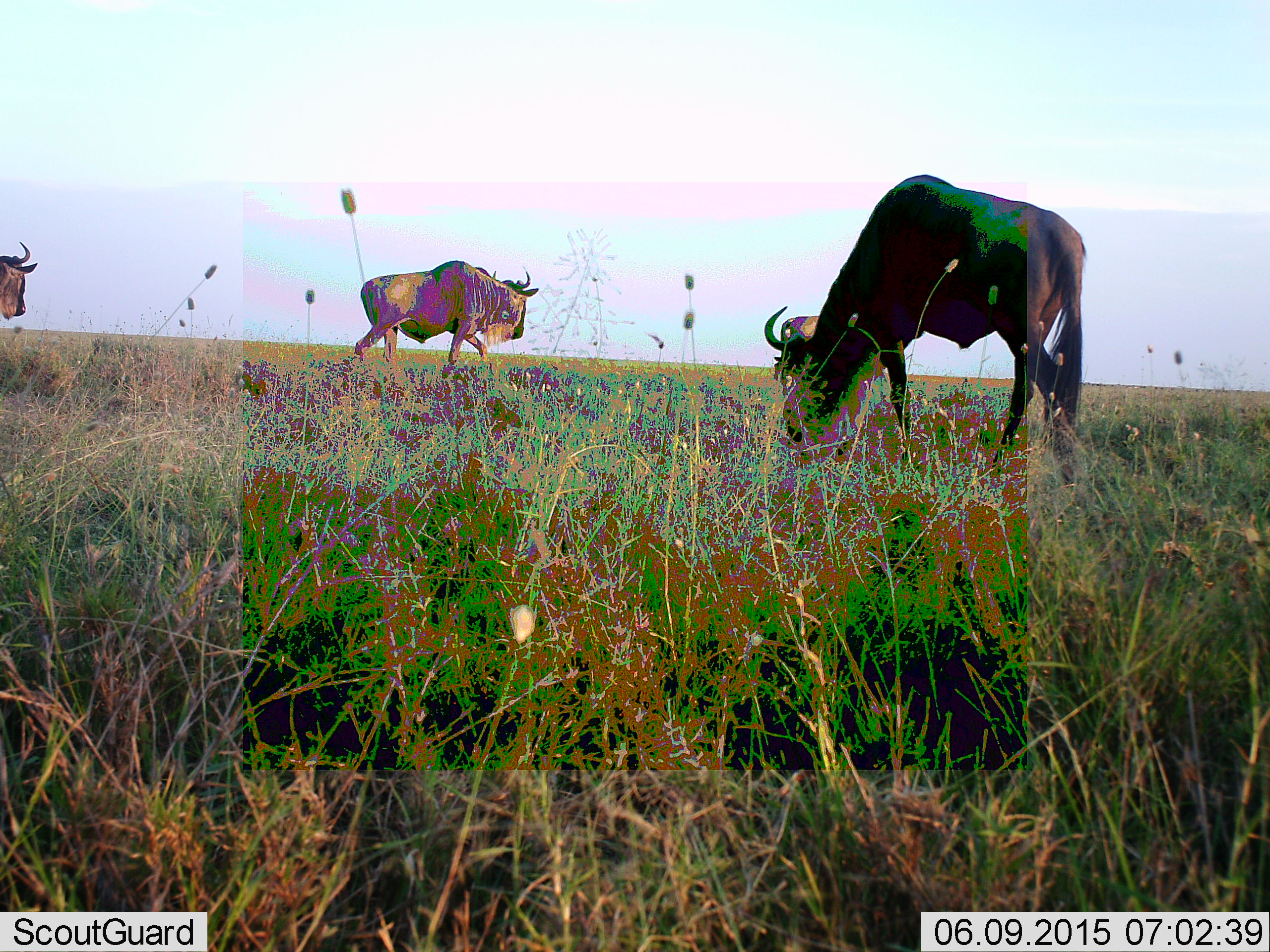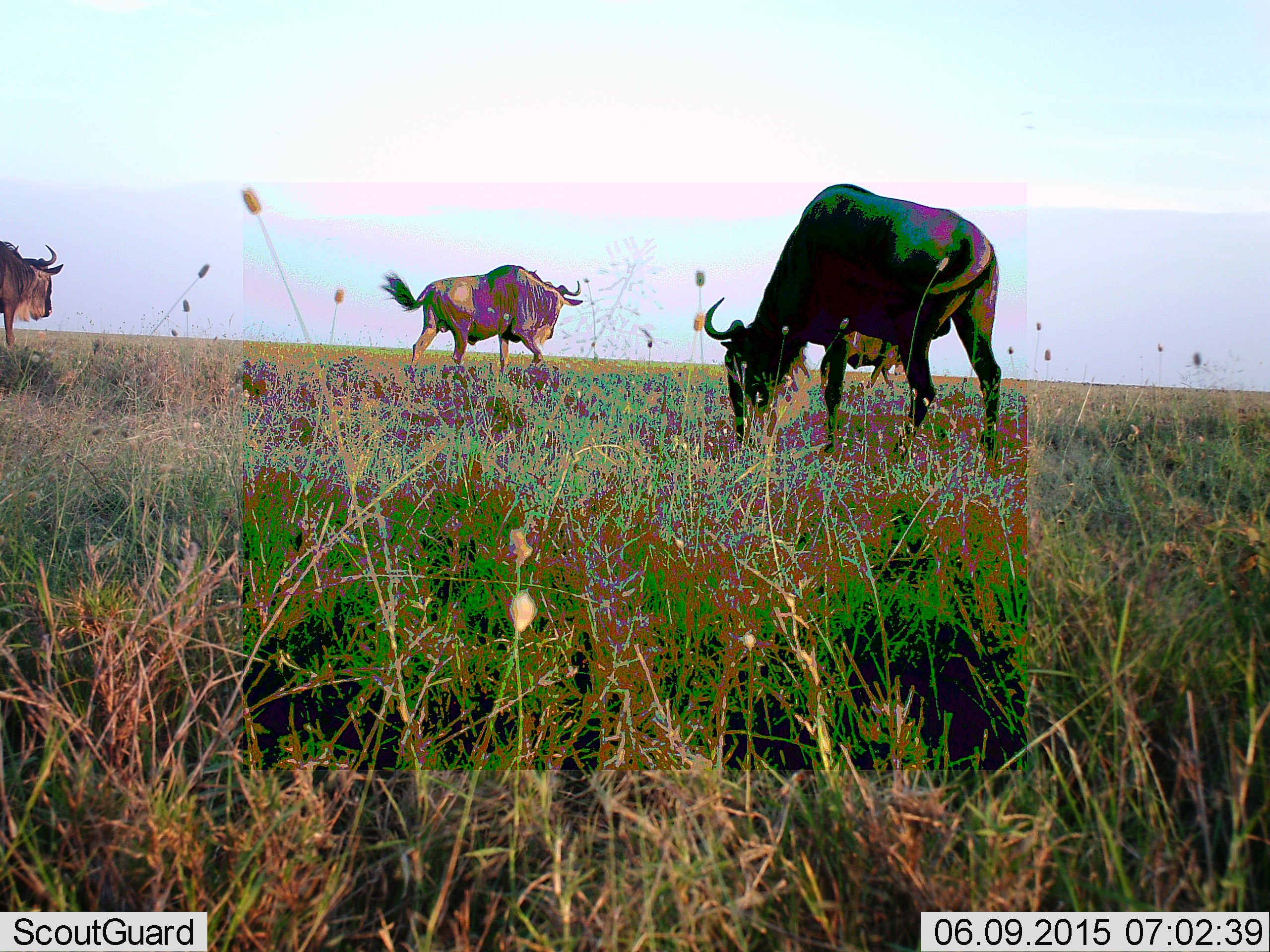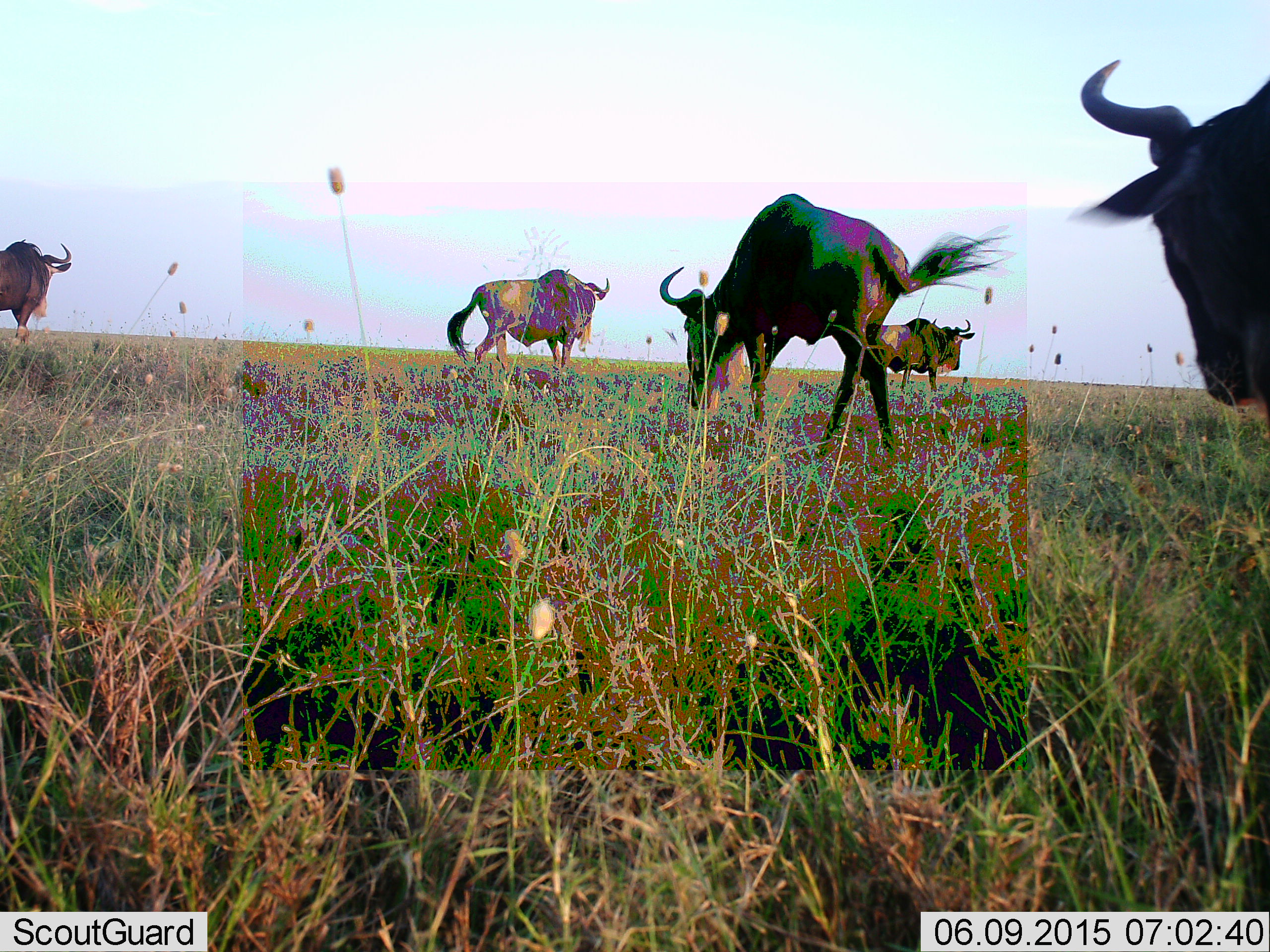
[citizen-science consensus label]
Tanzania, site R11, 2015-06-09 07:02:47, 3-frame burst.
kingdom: Animalia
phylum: Chordata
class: Mammalia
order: Artiodactyla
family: Bovidae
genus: Connochaetes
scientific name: Connochaetes taurinus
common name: blue wildebeest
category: wildebeest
Wildebeest (blue wildebeest) (Connochaetes taurinus), count 4. Behavior (volunteer vote fractions): standing 10%, resting 0%, moving 80%, interacting 0%. Young present (vote fraction): 0%. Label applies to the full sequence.